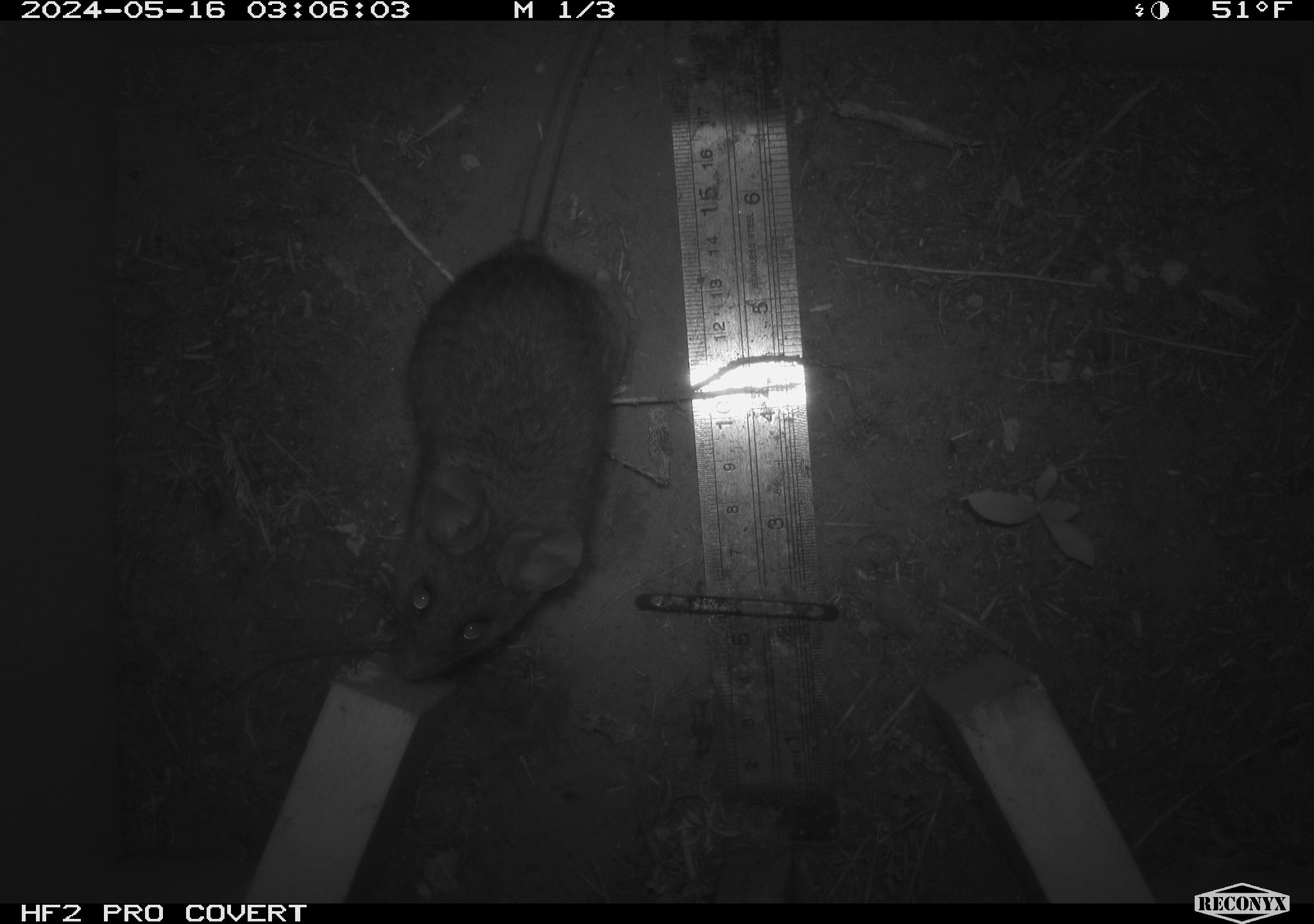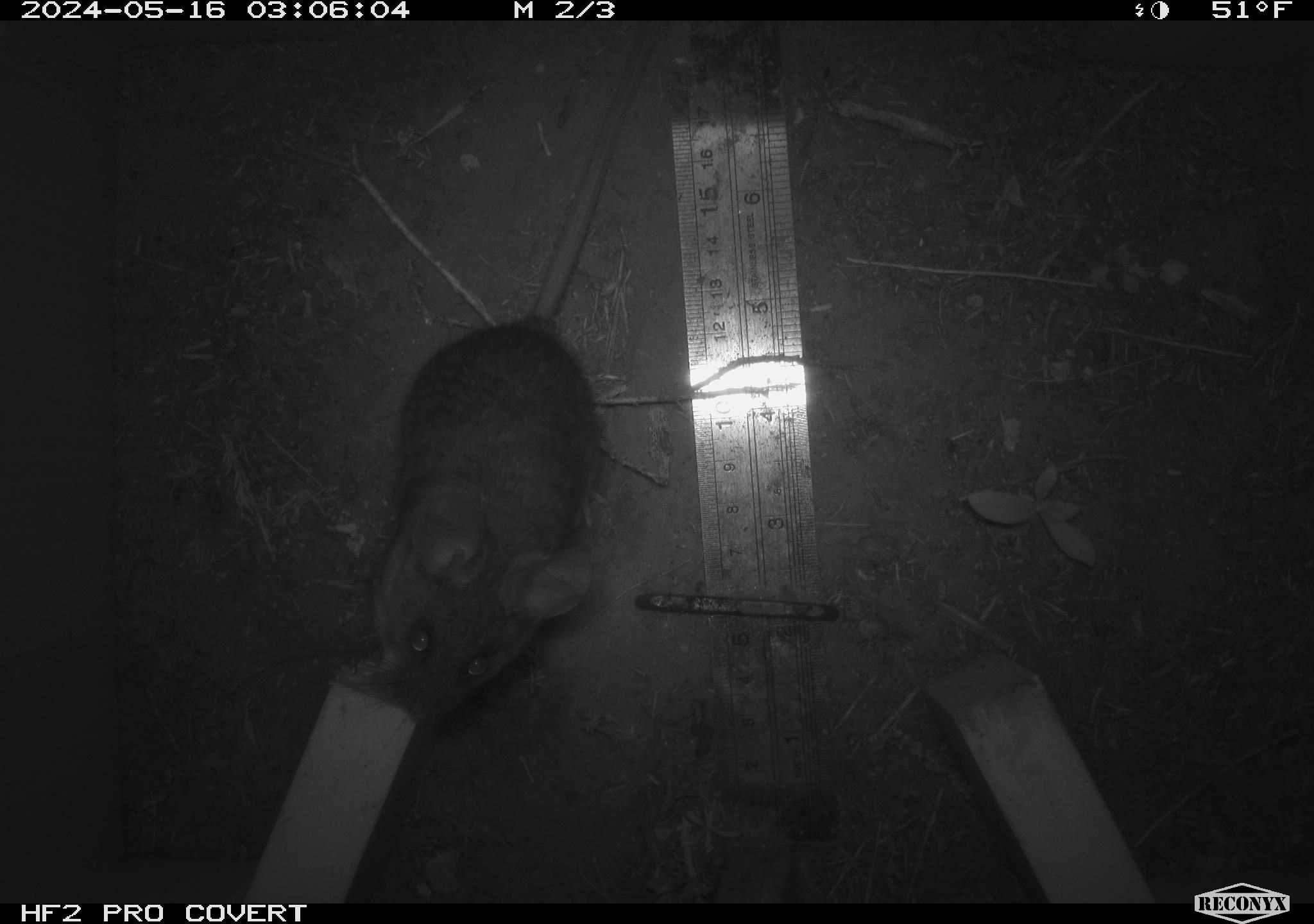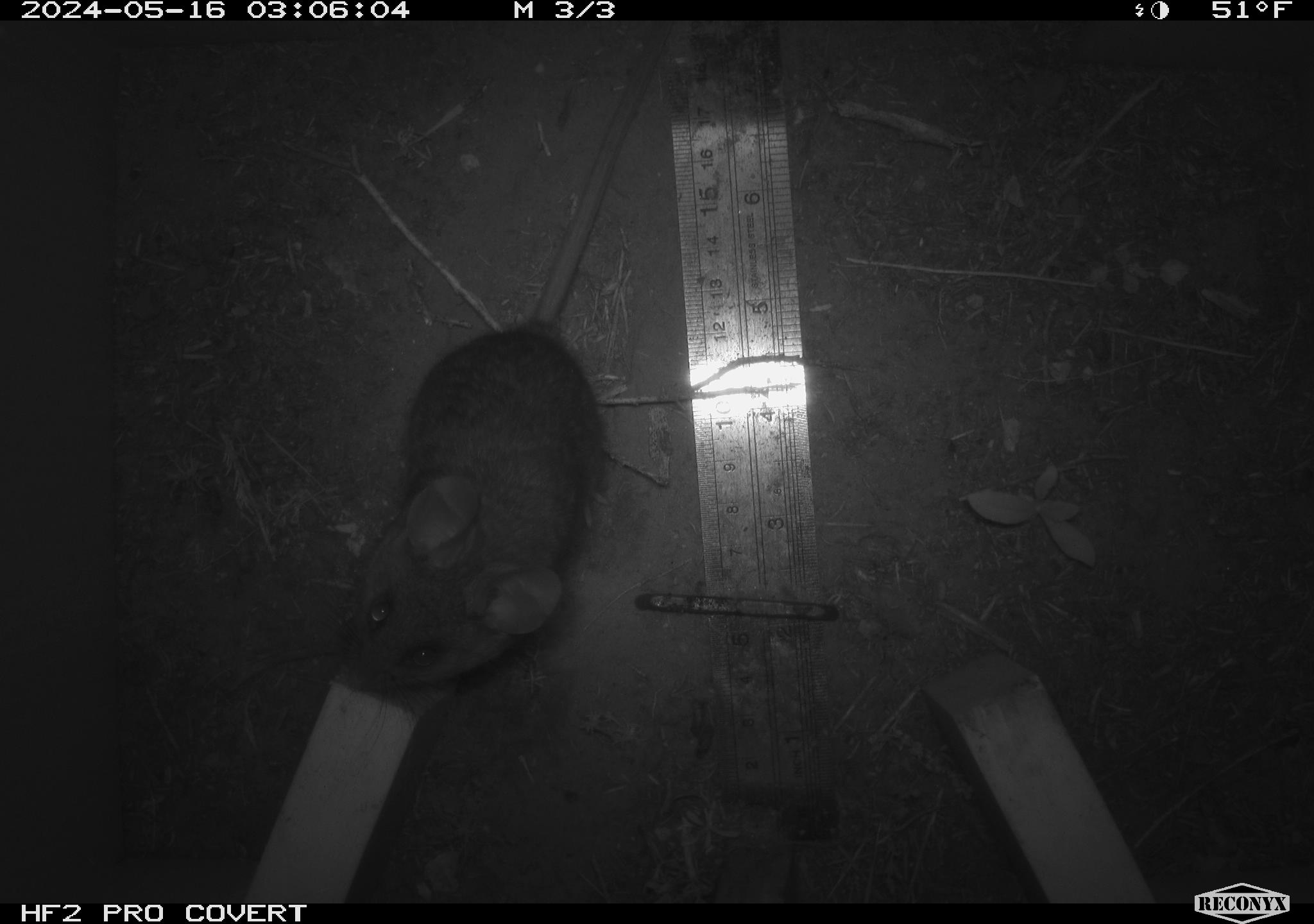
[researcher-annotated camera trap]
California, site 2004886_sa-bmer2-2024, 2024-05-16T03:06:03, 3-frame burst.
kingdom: Animalia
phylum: Chordata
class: Mammalia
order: Rodentia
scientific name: Rodentia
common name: mouse species